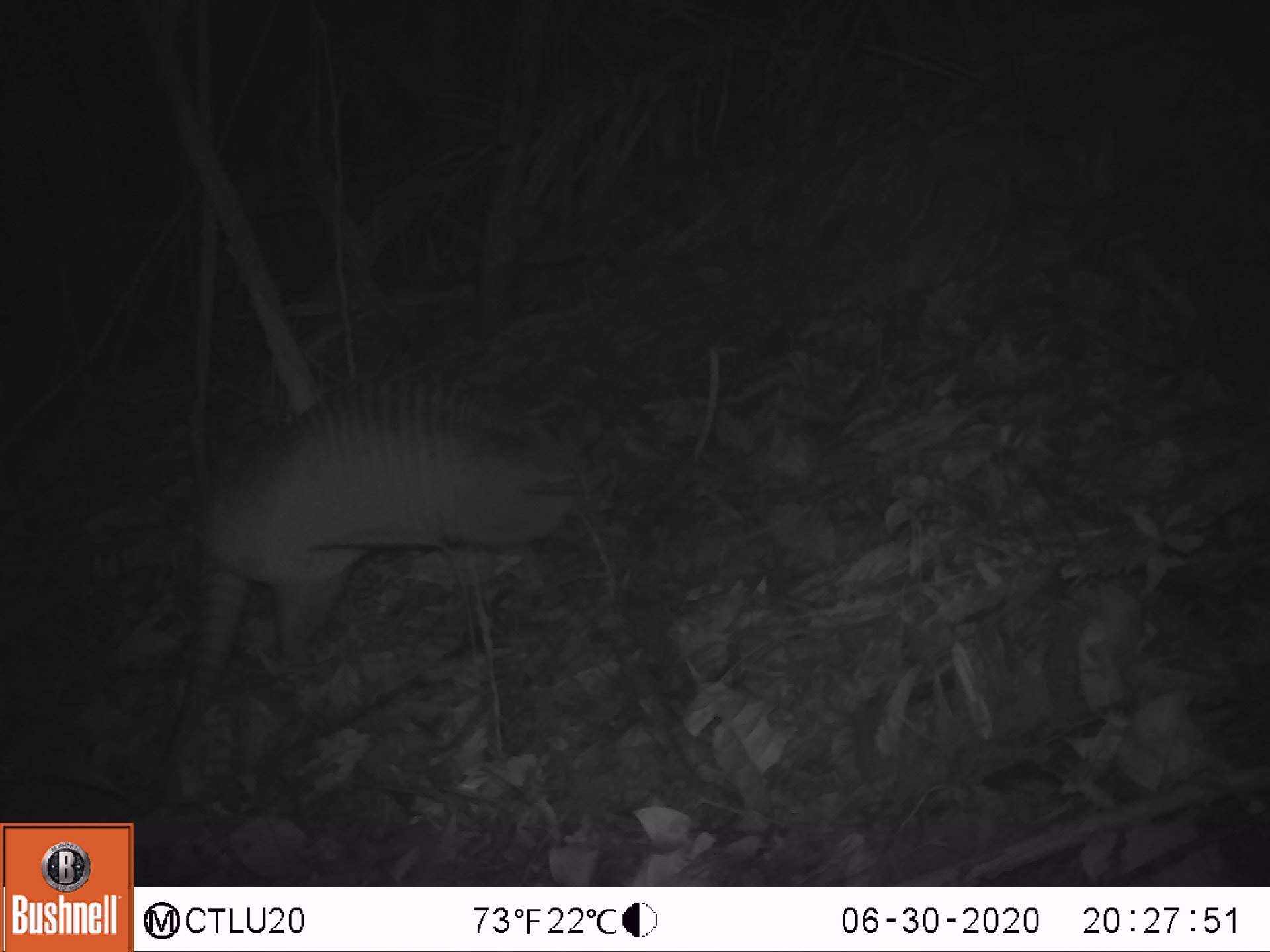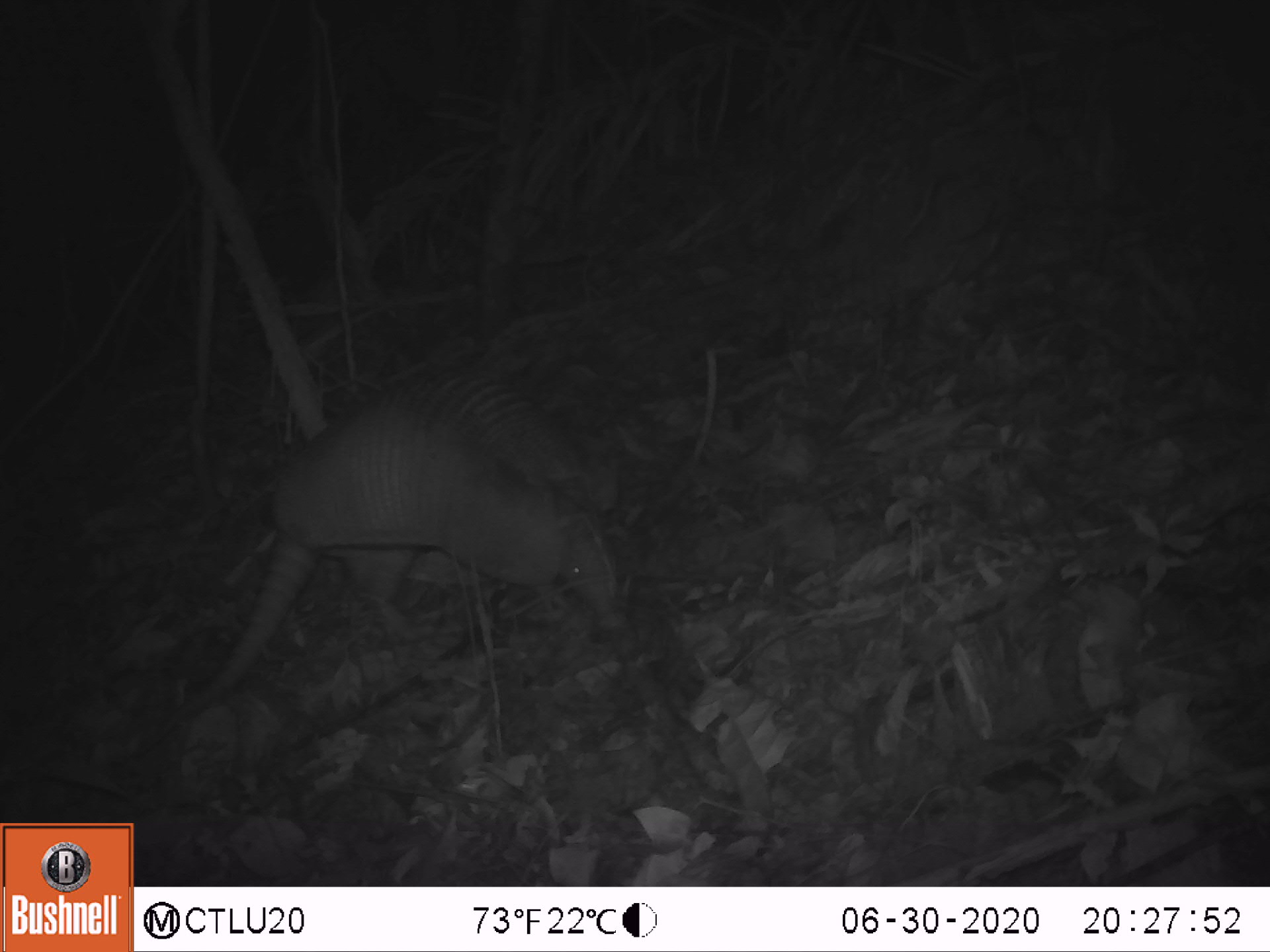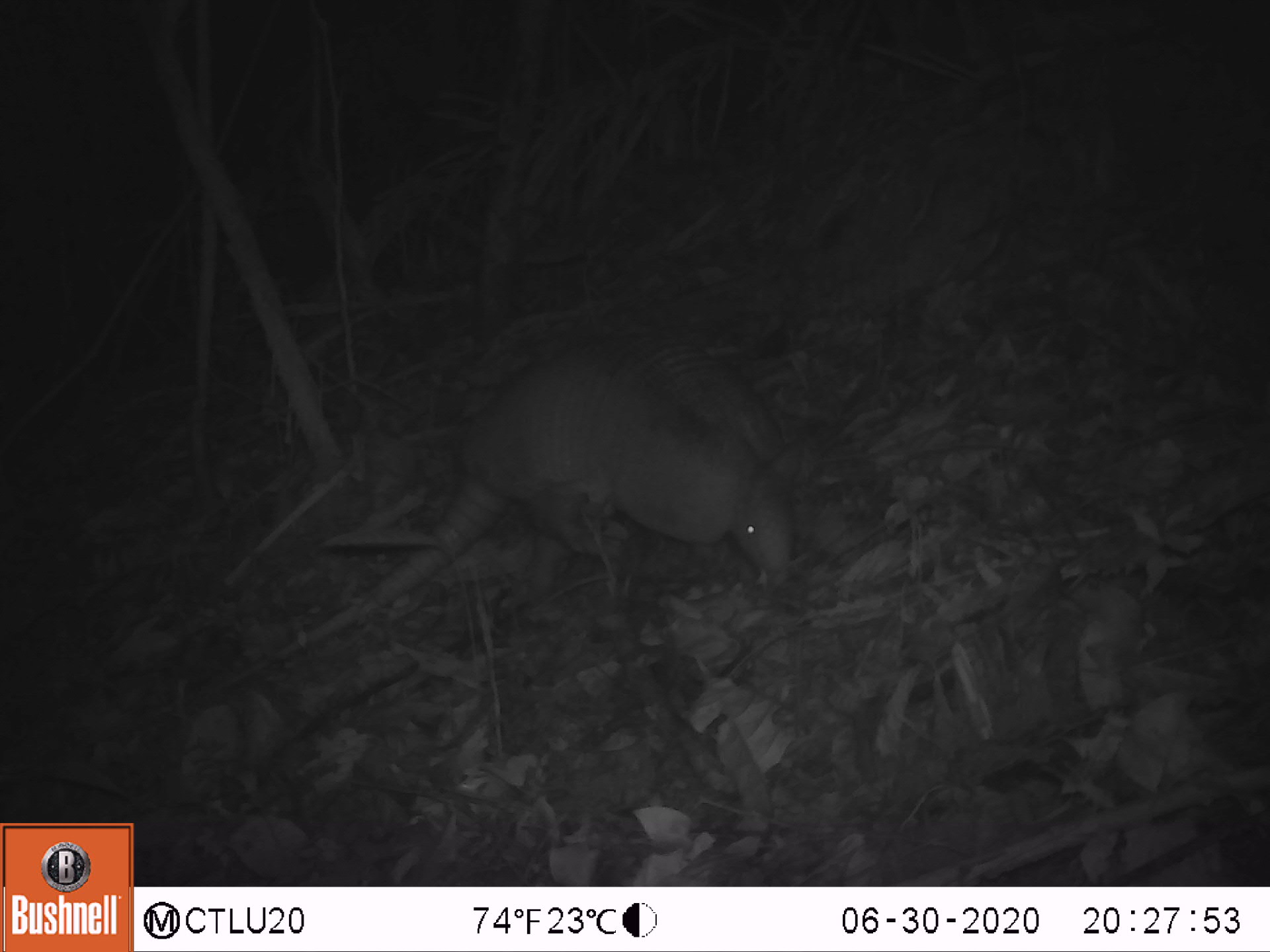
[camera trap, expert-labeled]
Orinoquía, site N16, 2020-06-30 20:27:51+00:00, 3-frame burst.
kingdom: Animalia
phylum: Chordata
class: Mammalia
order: Cingulata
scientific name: Cingulata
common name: armadillo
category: unknown armadillo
Unknown armadillo (armadillo) (Cingulata).